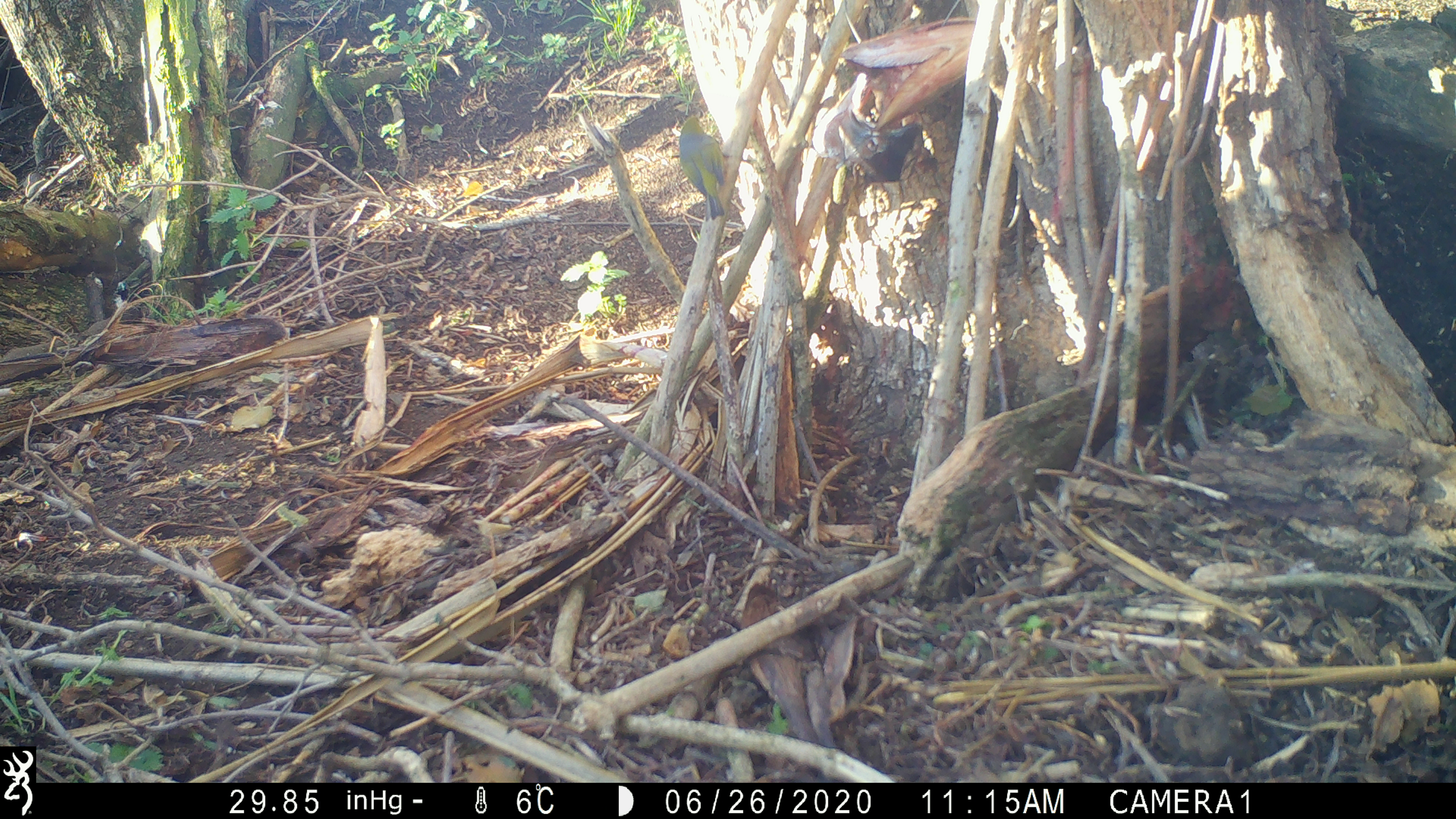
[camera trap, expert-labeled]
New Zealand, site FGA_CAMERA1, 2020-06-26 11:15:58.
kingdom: Animalia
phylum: Chordata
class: Aves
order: Passeriformes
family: Zosteropidae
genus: Zosterops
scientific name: Zosterops lateralis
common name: silvereye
Silvereye (Zosterops lateralis).